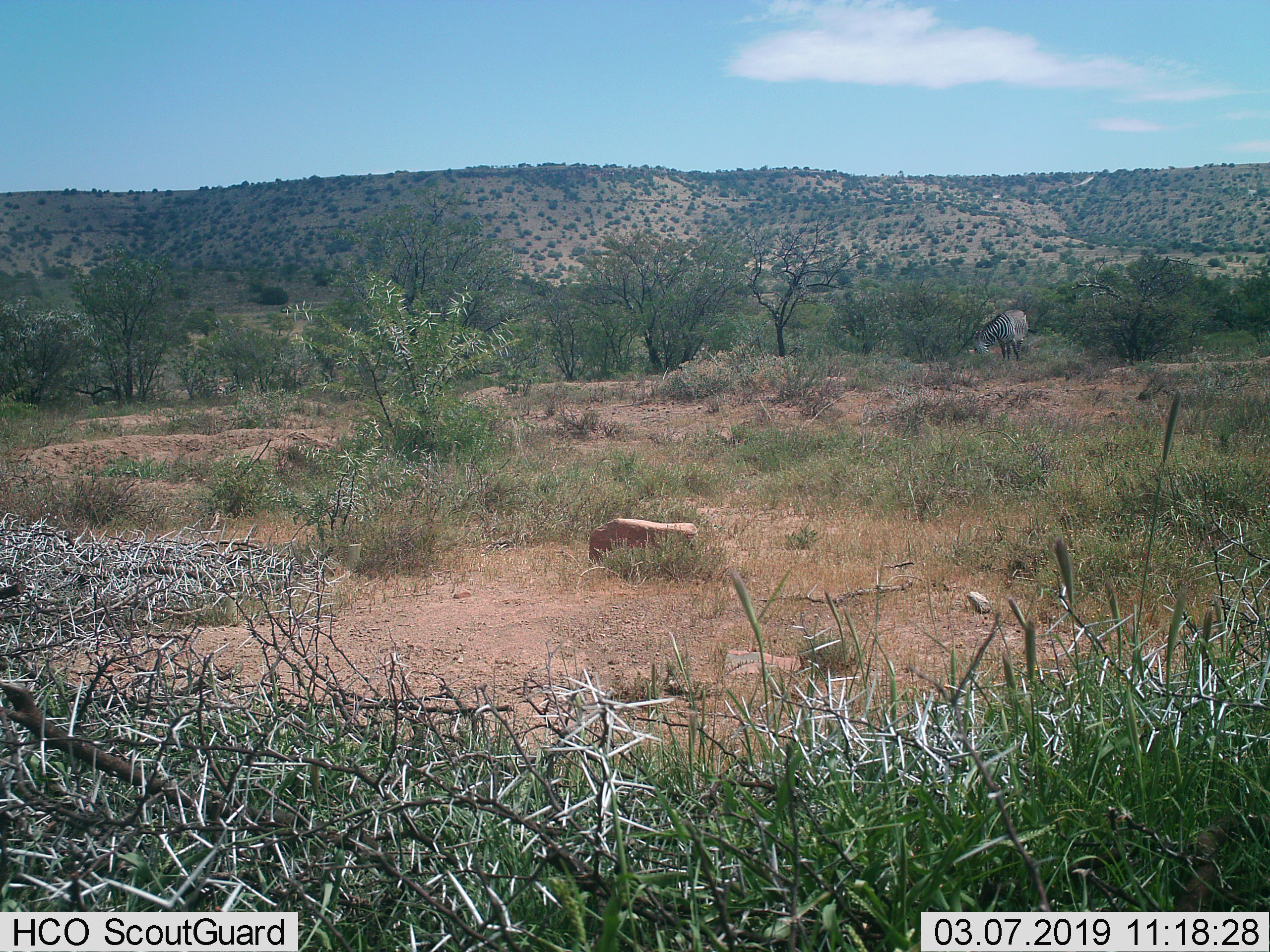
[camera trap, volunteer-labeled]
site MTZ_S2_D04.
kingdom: Animalia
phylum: Chordata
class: Mammalia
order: Perissodactyla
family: Equidae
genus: Equus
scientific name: Equus zebra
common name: mountain zebra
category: zebramountain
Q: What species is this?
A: Zebramountain (mountain zebra) (Equus zebra).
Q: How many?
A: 1.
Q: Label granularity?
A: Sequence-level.